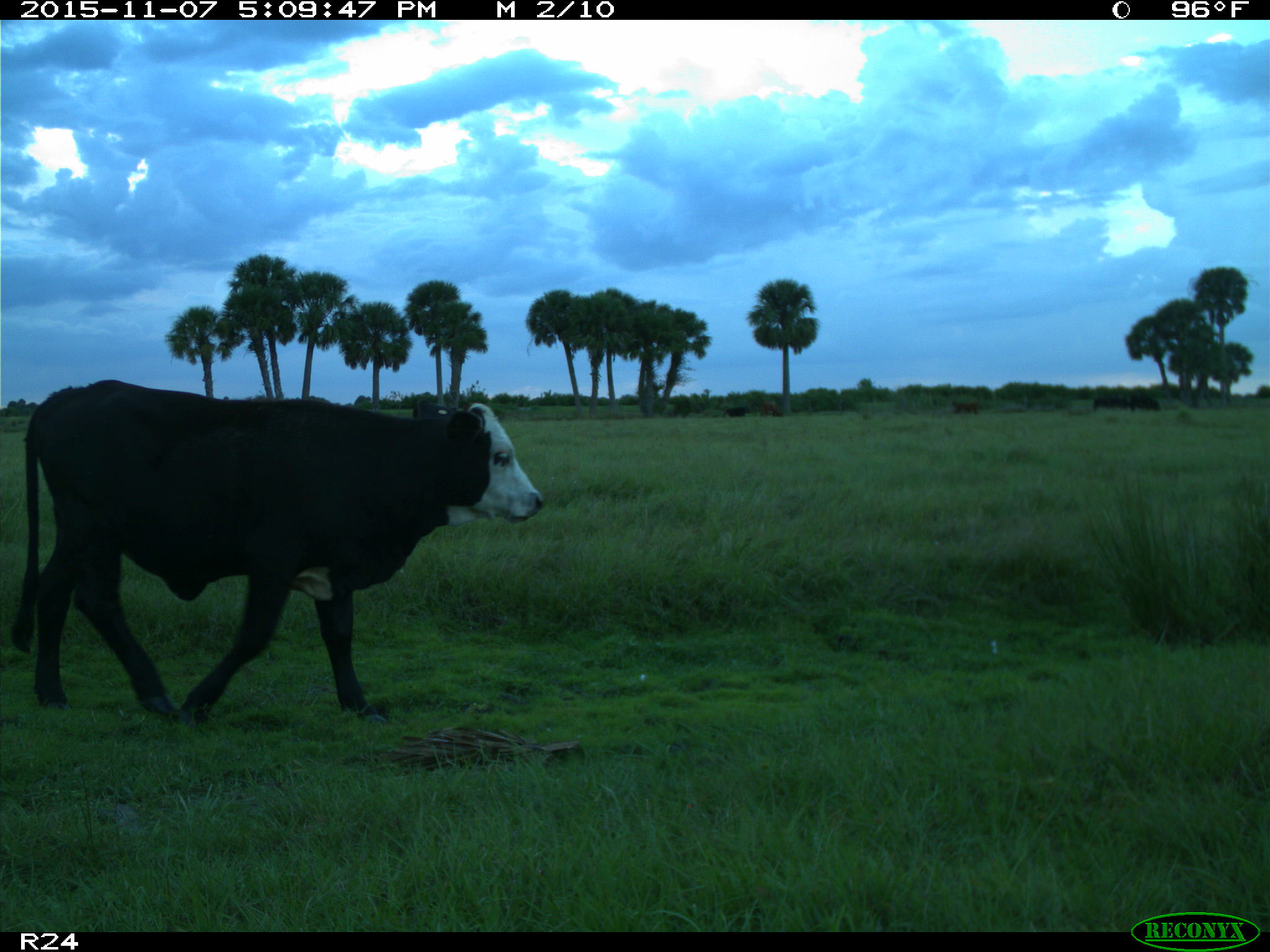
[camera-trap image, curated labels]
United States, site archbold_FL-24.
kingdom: Animalia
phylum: Chordata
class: Mammalia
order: Artiodactyla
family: Bovidae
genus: Bos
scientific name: Bos taurus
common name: domestic cow